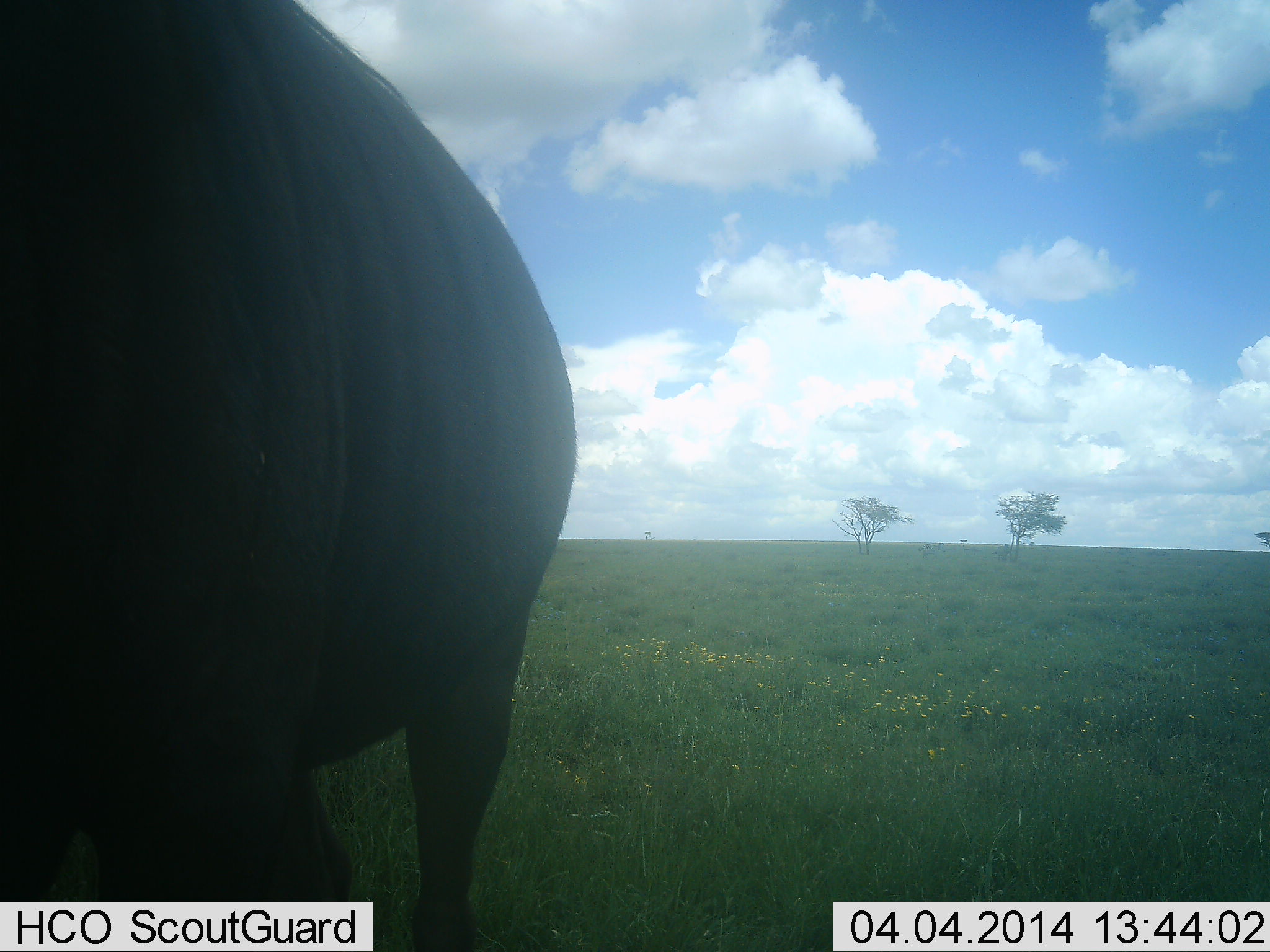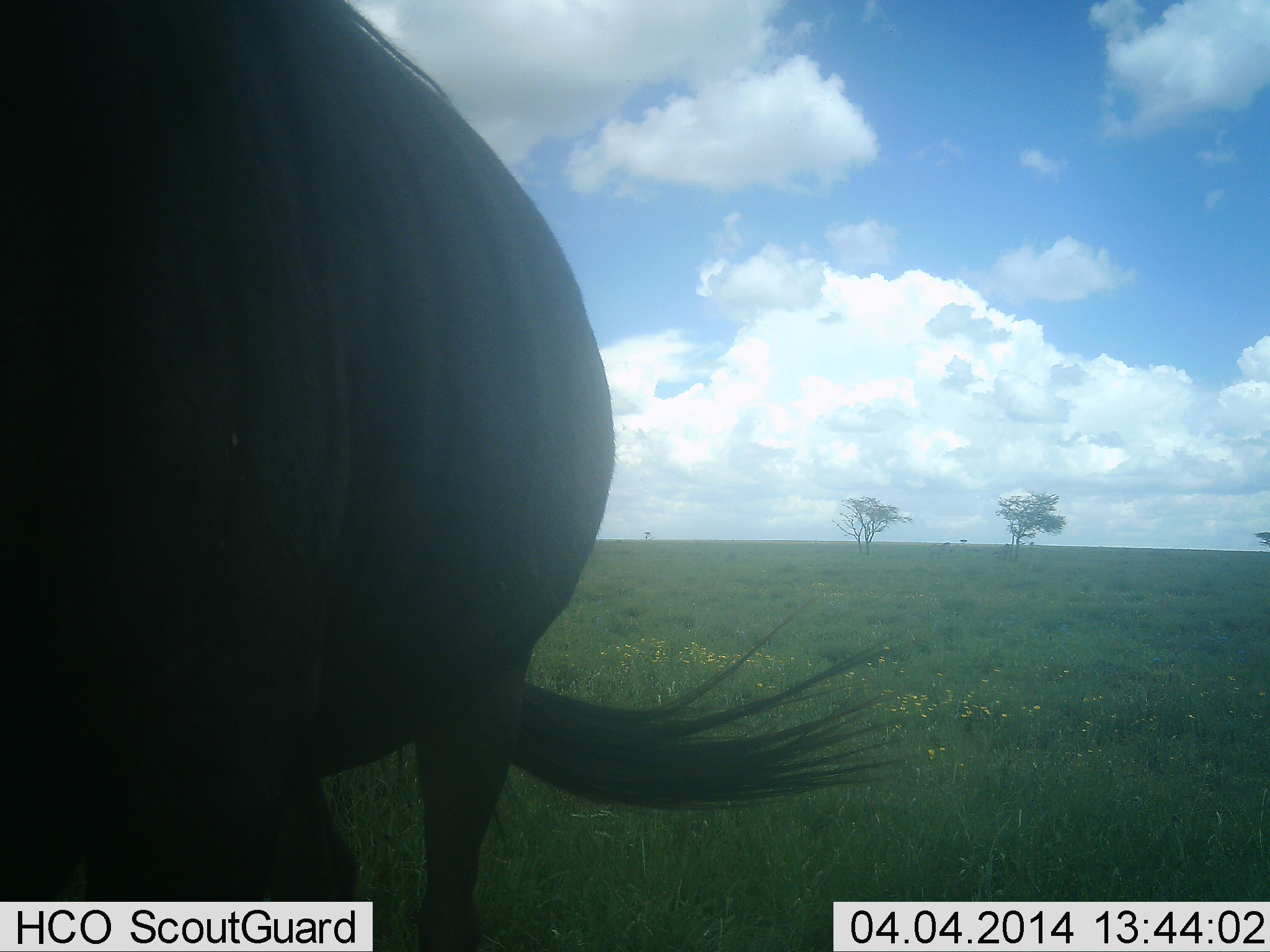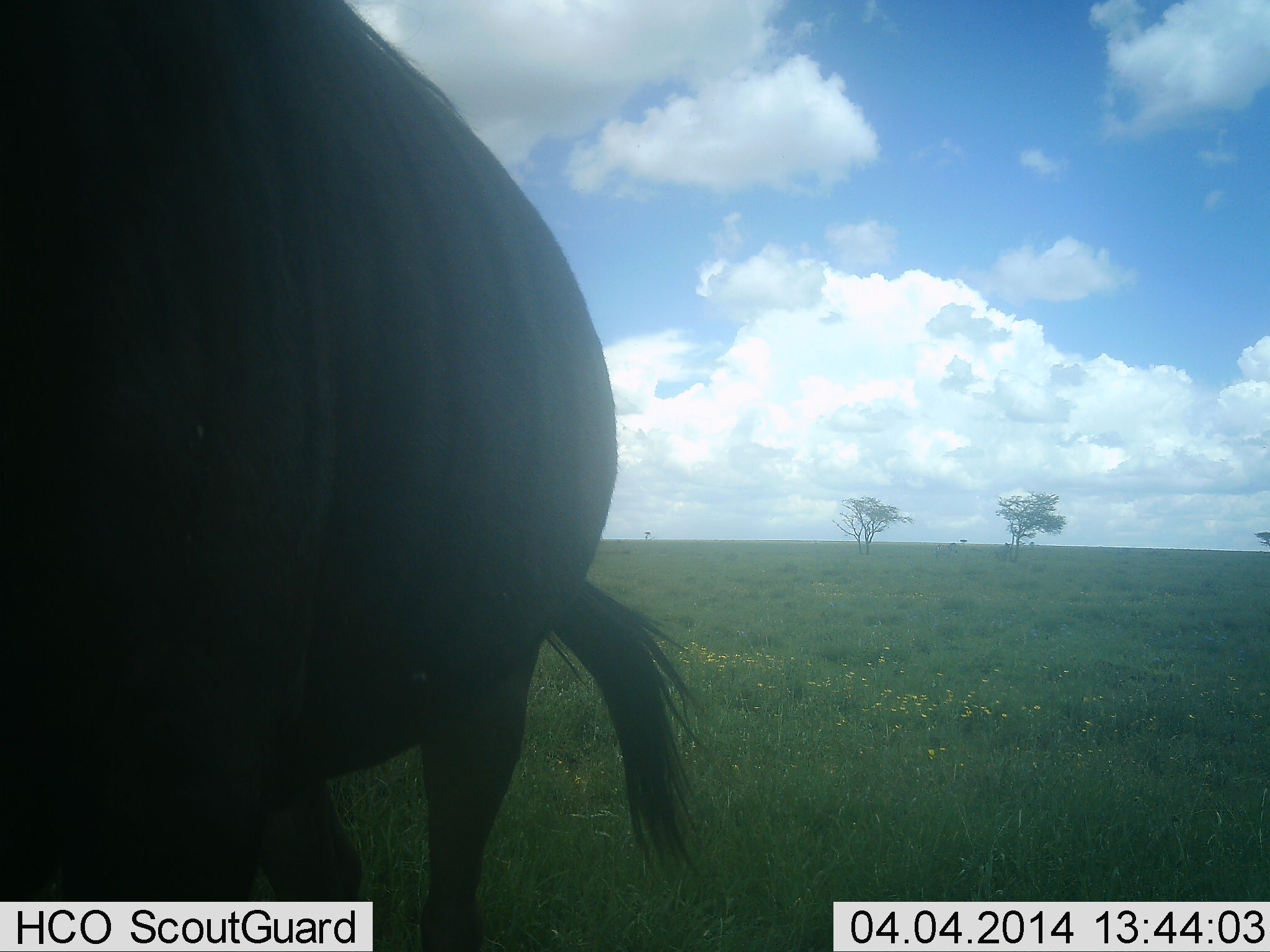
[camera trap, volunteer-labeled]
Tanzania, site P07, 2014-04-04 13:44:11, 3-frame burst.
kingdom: Animalia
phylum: Chordata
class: Mammalia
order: Artiodactyla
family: Bovidae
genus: Connochaetes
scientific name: Connochaetes taurinus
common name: blue wildebeest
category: wildebeest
Wildebeest (blue wildebeest) (Connochaetes taurinus), count 1. Behavior (volunteer vote fractions): standing 80%, resting 0%, moving 20%, interacting 0%. Young present (vote fraction): 0%. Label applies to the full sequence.